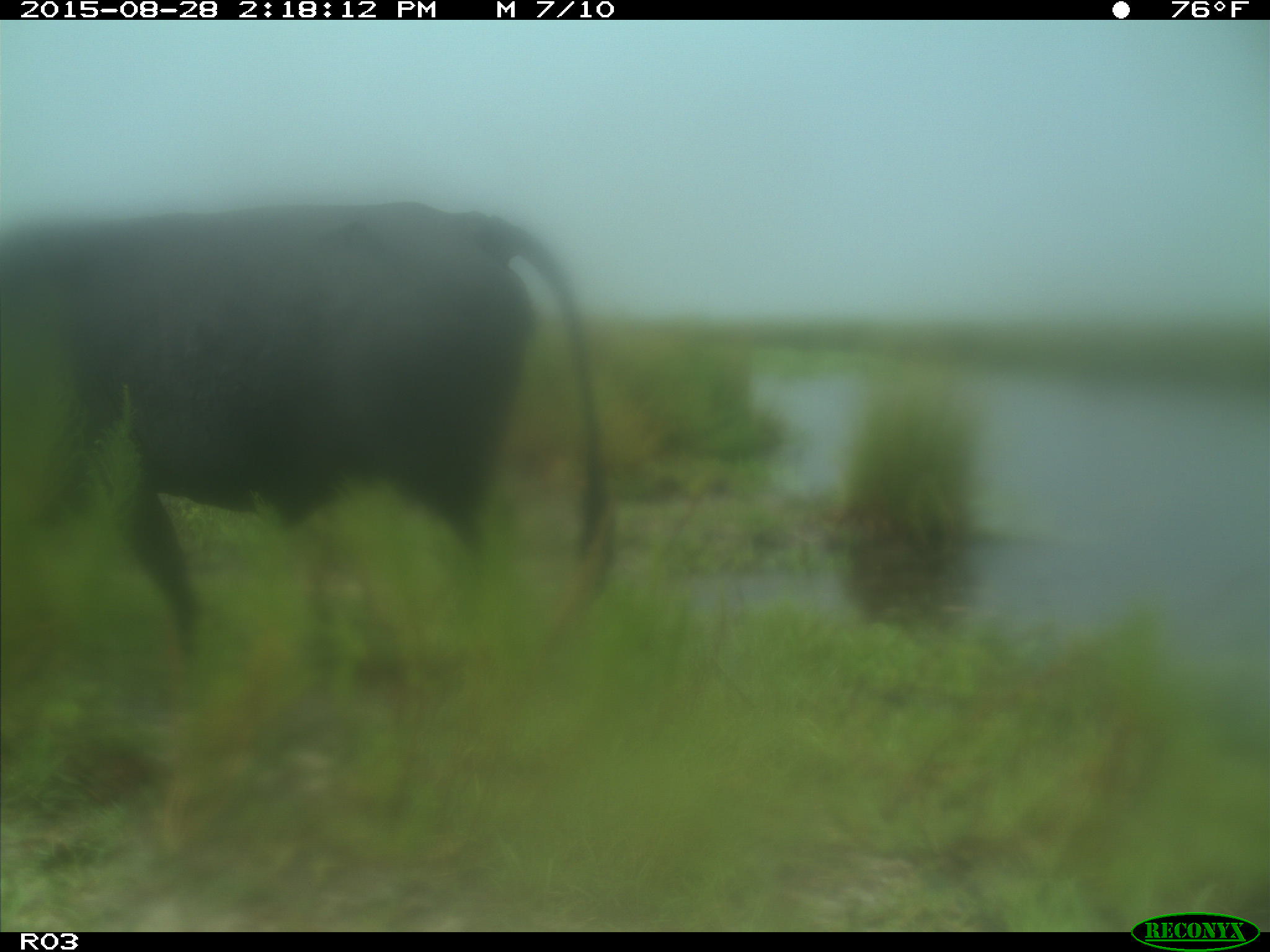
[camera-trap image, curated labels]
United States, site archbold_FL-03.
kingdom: Animalia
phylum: Chordata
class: Mammalia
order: Artiodactyla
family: Bovidae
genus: Bos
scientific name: Bos taurus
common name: domestic cow